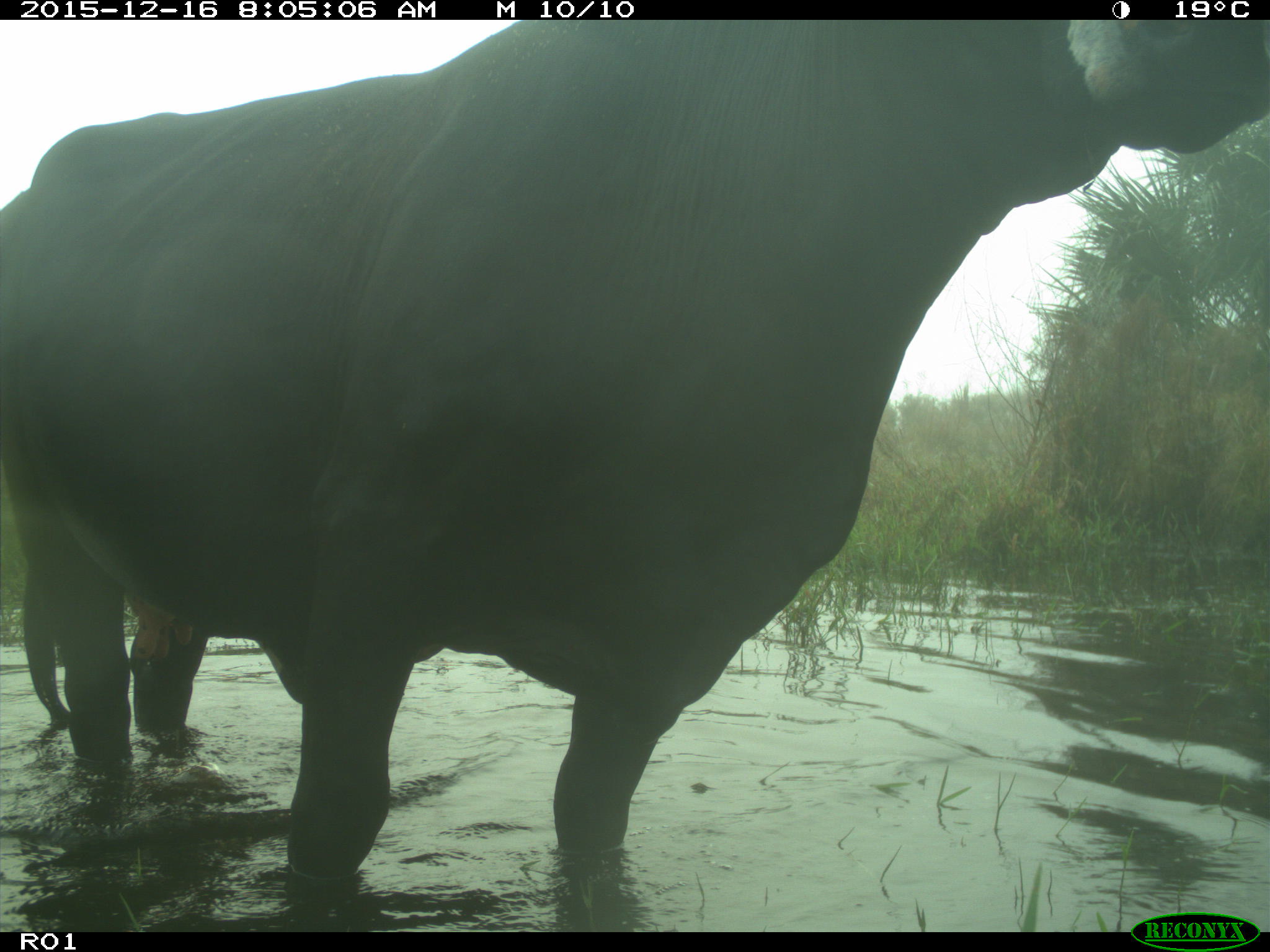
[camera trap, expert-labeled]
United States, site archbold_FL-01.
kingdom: Animalia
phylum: Chordata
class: Mammalia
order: Artiodactyla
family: Bovidae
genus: Bos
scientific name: Bos taurus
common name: domestic cow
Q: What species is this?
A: Bos taurus (domestic cow).